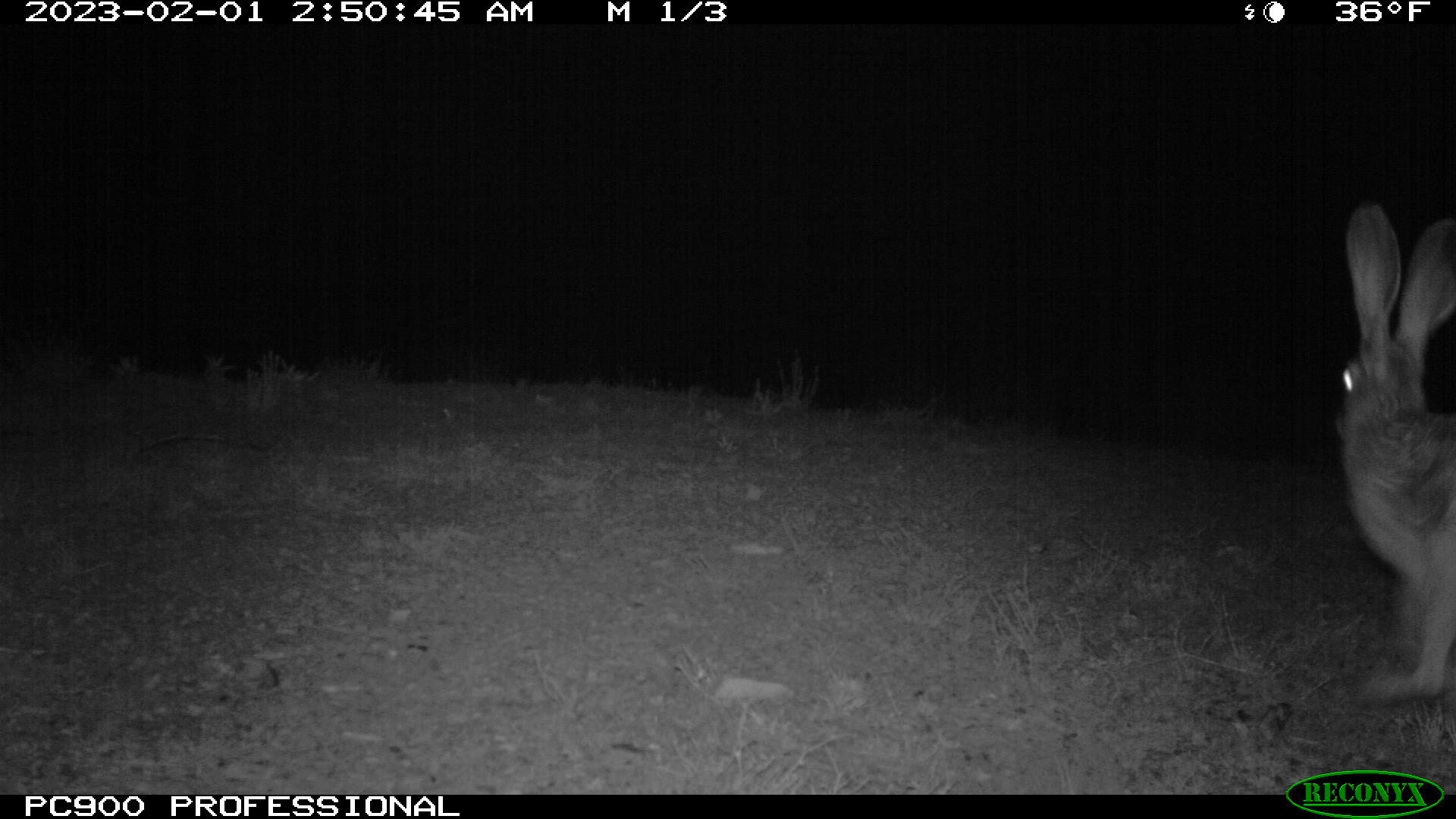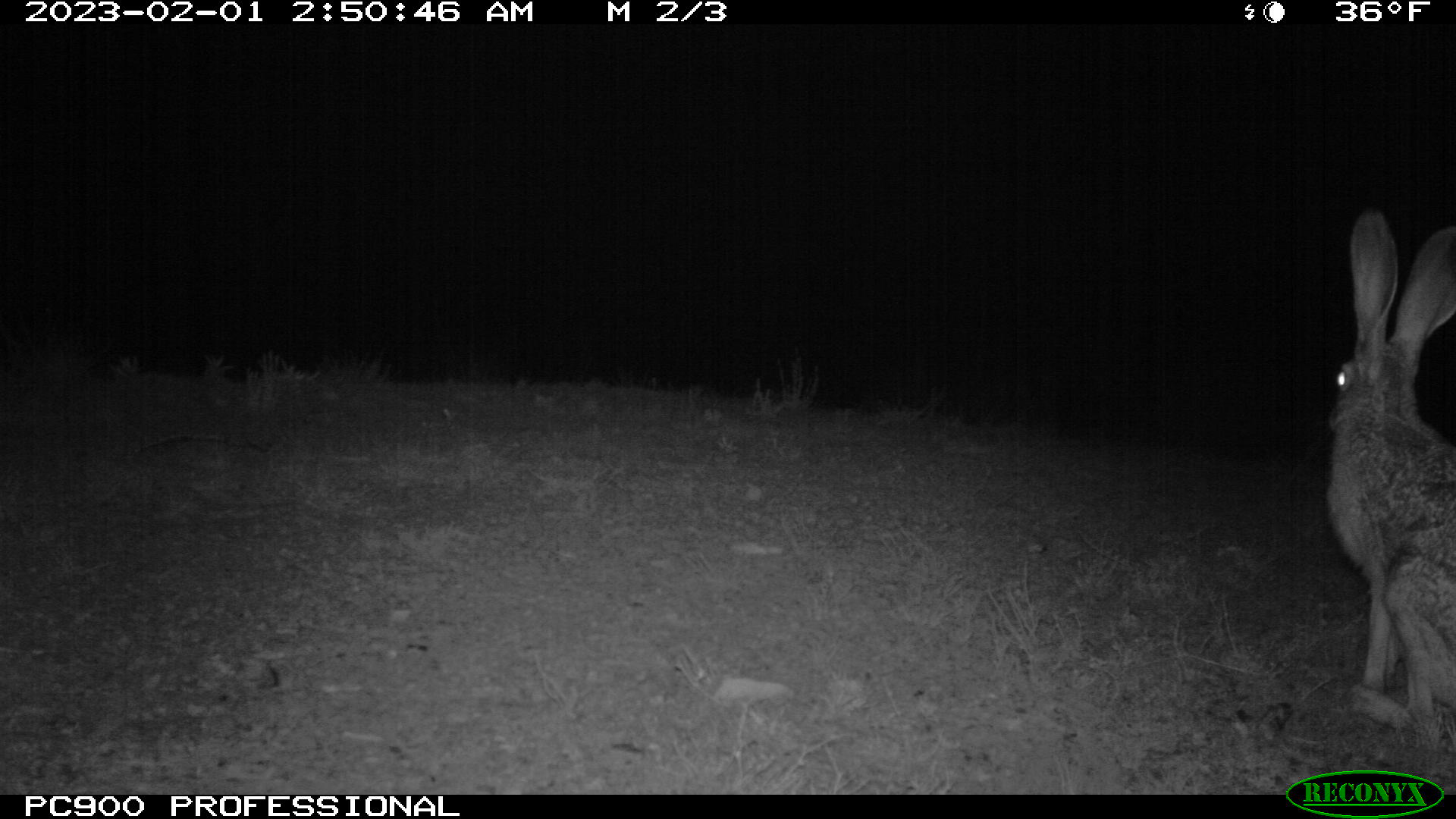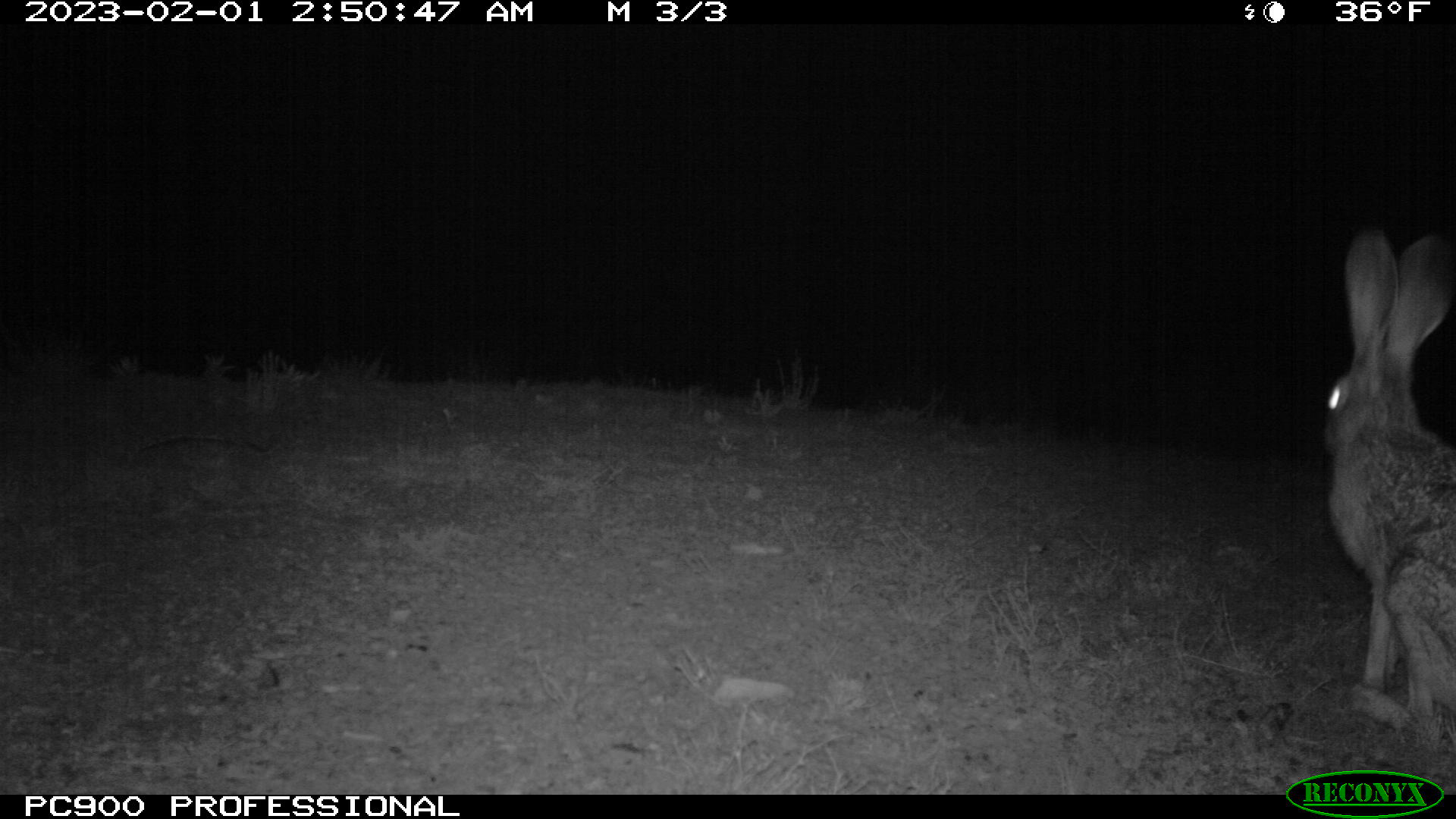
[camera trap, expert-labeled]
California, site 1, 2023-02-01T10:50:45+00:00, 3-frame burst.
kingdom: Animalia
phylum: Chordata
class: Mammalia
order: Lagomorpha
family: Leporidae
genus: Lepus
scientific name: Lepus californicus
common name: black-tailed jackrabbit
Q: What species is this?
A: Black-tailed jackrabbit (Lepus californicus).